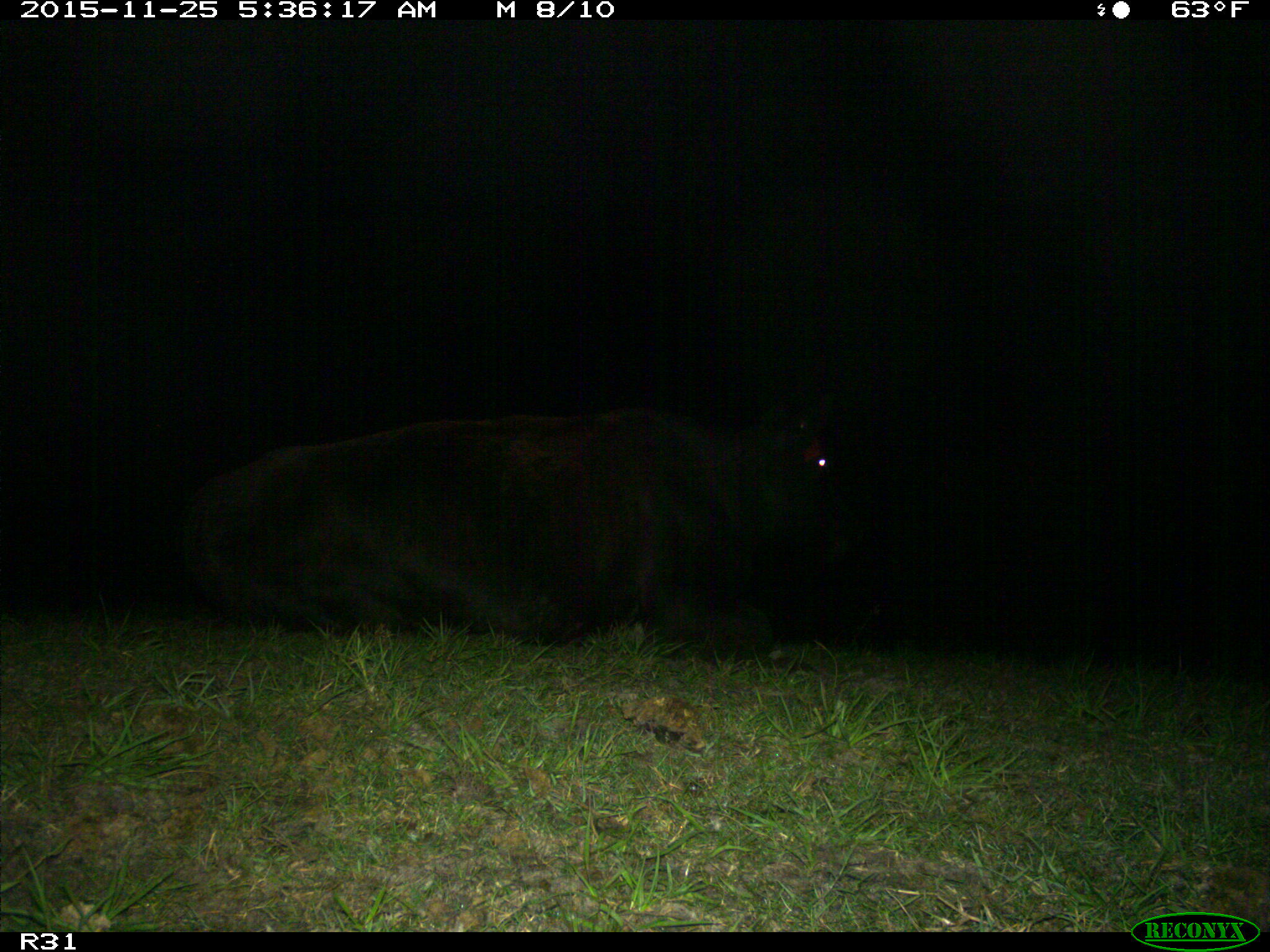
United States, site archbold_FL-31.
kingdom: Animalia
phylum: Chordata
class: Mammalia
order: Artiodactyla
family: Bovidae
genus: Bos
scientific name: Bos taurus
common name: domestic cow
Bos taurus (domestic cow).